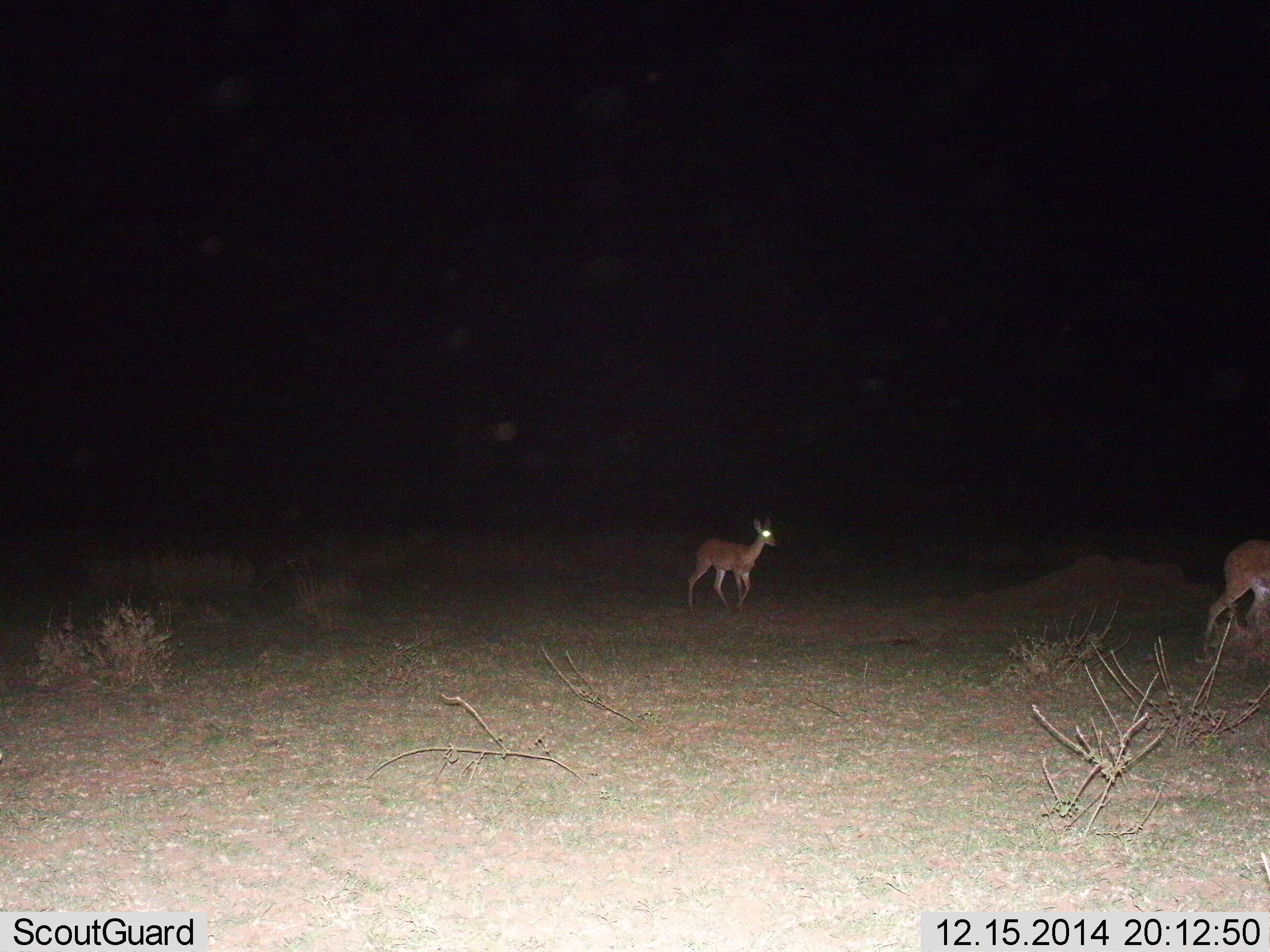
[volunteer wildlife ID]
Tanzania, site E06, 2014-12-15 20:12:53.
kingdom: Animalia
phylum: Chordata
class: Mammalia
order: Artiodactyla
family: Bovidae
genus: Redunca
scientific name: Redunca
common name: reedbuck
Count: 2.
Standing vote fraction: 25%.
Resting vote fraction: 0%.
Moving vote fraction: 75%.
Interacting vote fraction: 0%.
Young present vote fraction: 12%.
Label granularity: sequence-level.